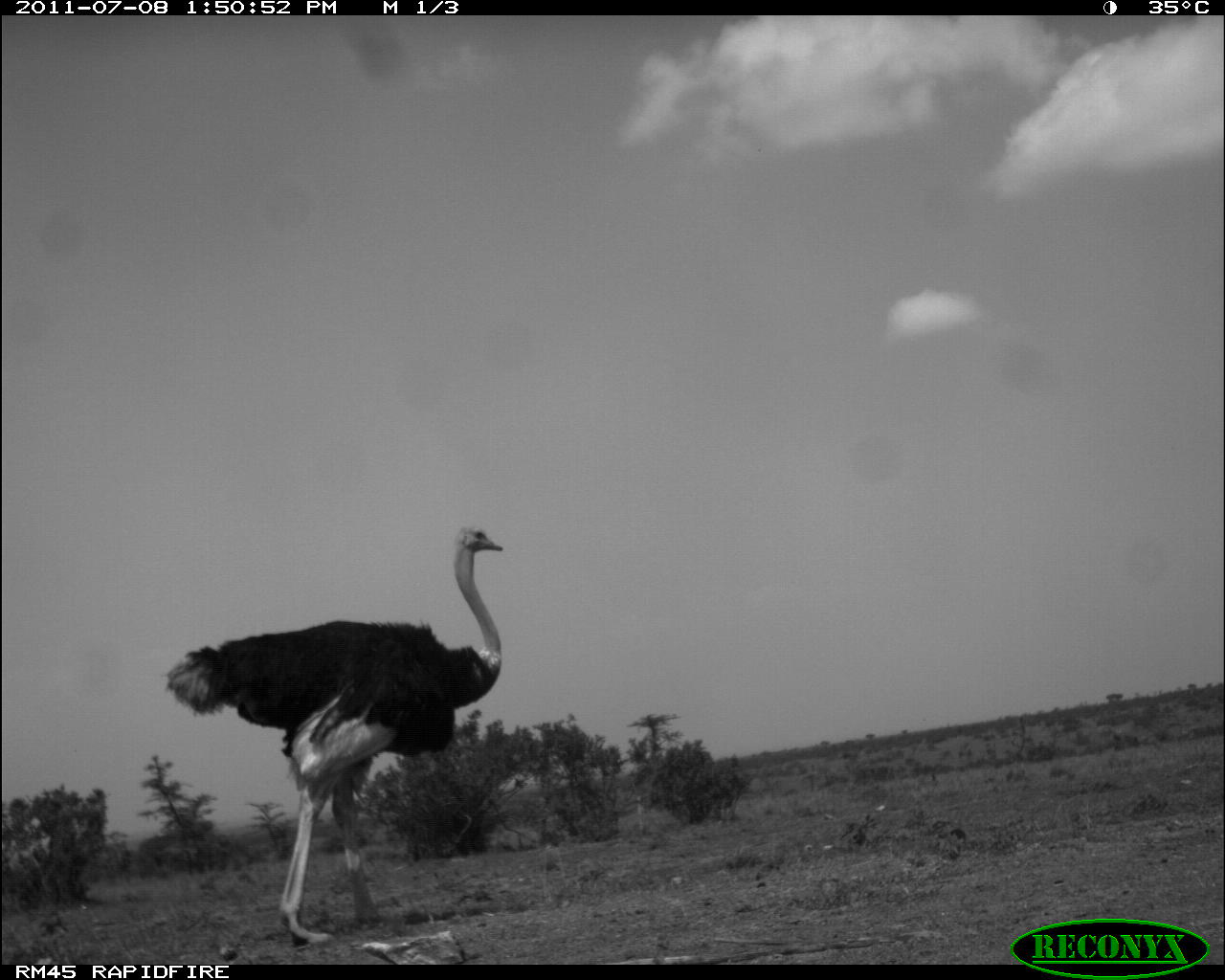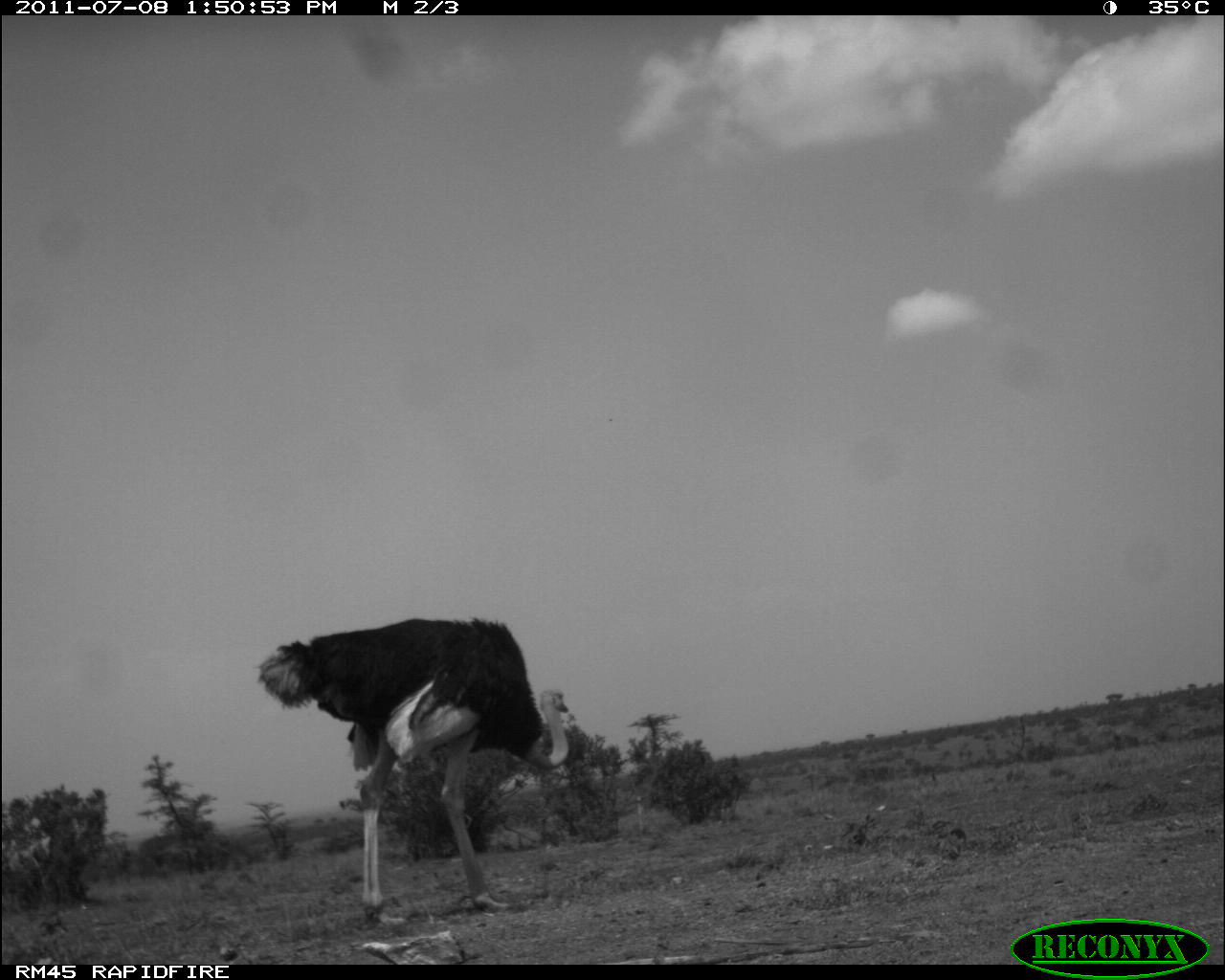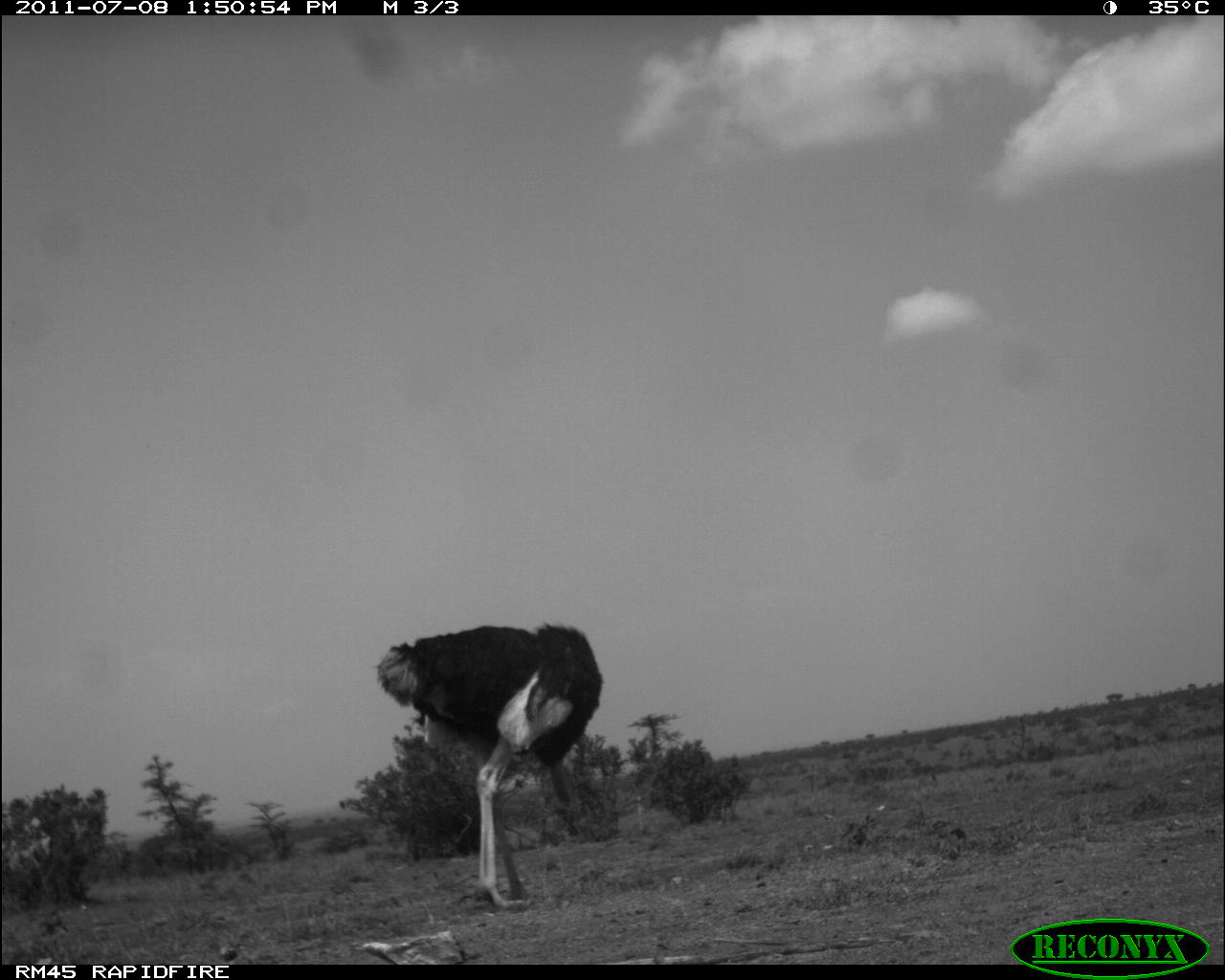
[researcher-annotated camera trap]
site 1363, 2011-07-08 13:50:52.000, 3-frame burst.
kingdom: Animalia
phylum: Chordata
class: Aves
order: Struthioniformes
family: Struthionidae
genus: Struthio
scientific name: Struthio camelus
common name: common ostrich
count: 1